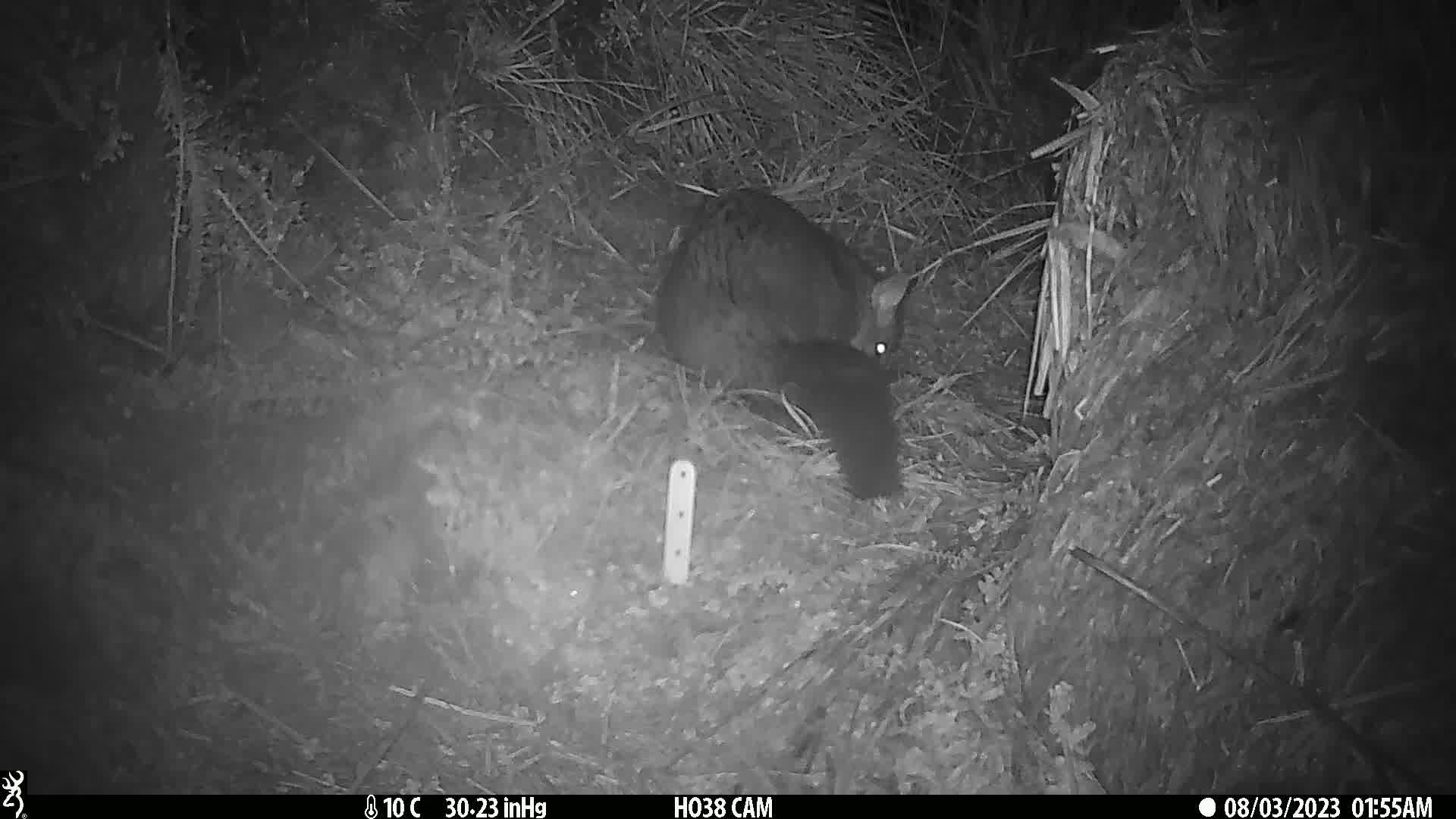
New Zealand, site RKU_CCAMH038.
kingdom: Animalia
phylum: Chordata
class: Mammalia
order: Diprotodontia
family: Phalangeridae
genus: Trichosurus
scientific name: Trichosurus vulpecula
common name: common brushtail possum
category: possum